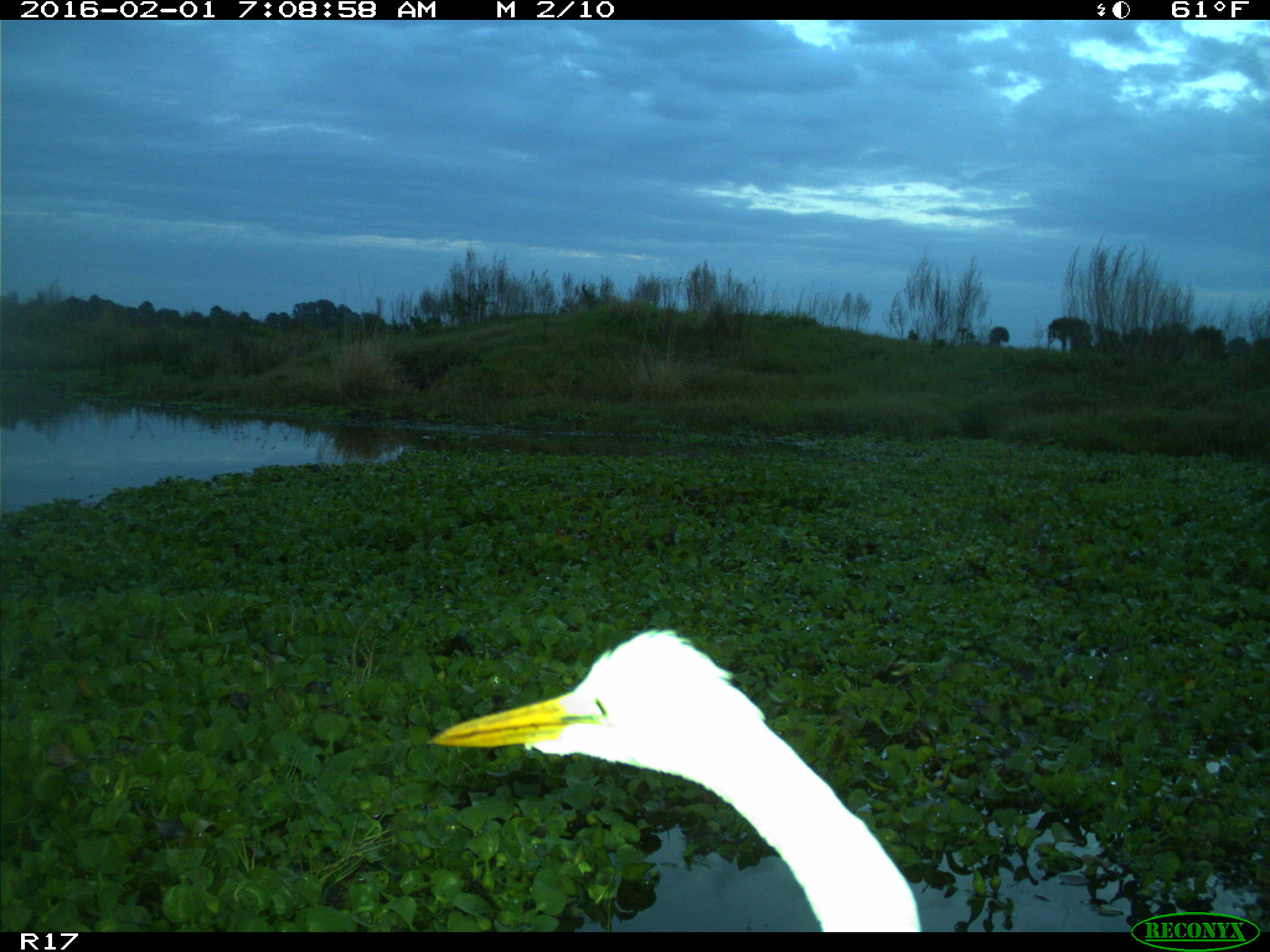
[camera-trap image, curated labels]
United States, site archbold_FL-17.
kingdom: Animalia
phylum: Chordata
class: Aves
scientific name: Aves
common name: birds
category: unidentified bird